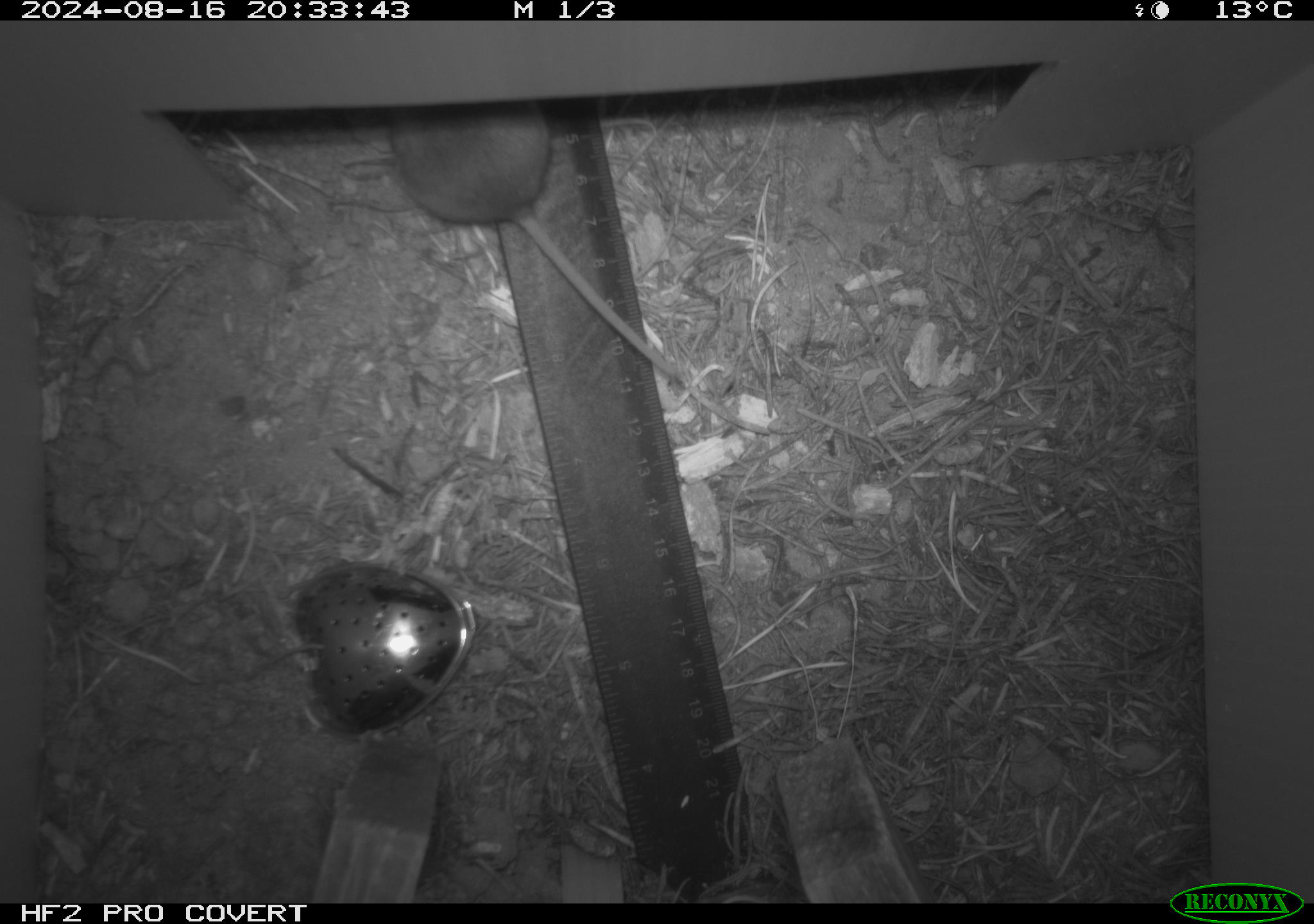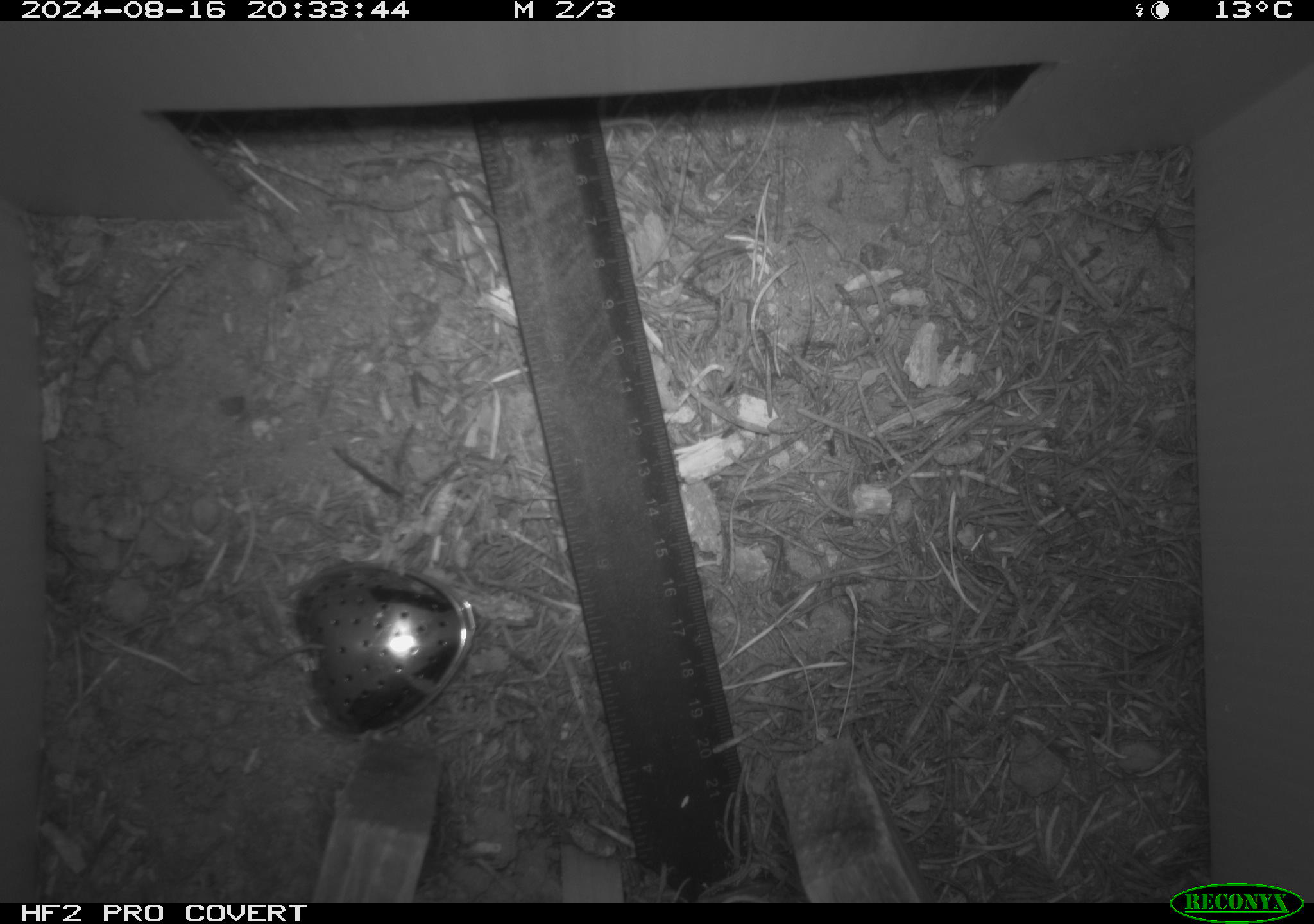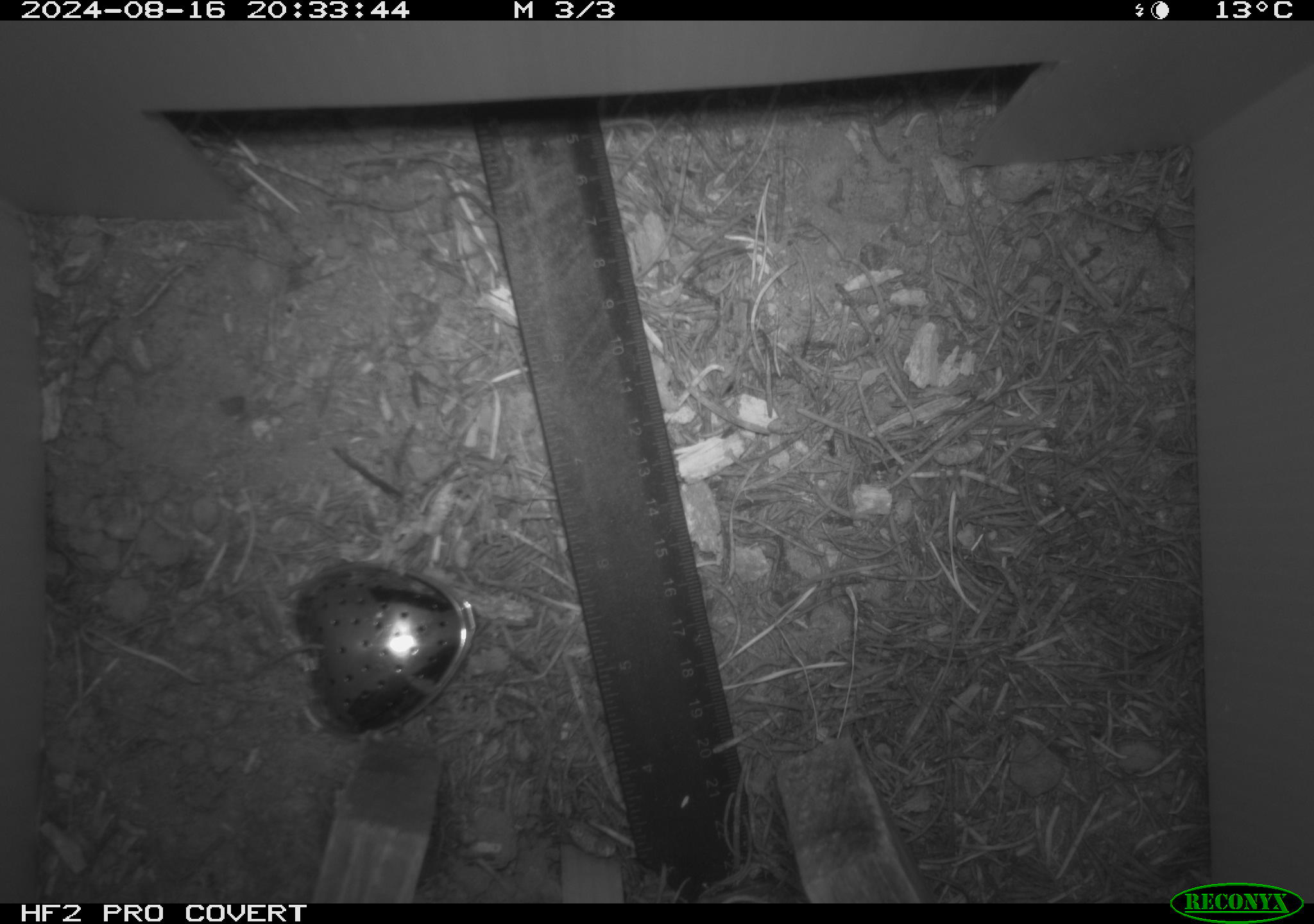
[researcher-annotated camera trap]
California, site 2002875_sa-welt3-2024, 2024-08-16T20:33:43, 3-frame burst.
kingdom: Animalia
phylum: Chordata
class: Mammalia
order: Rodentia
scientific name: Rodentia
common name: rodent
Rodent (Rodentia).